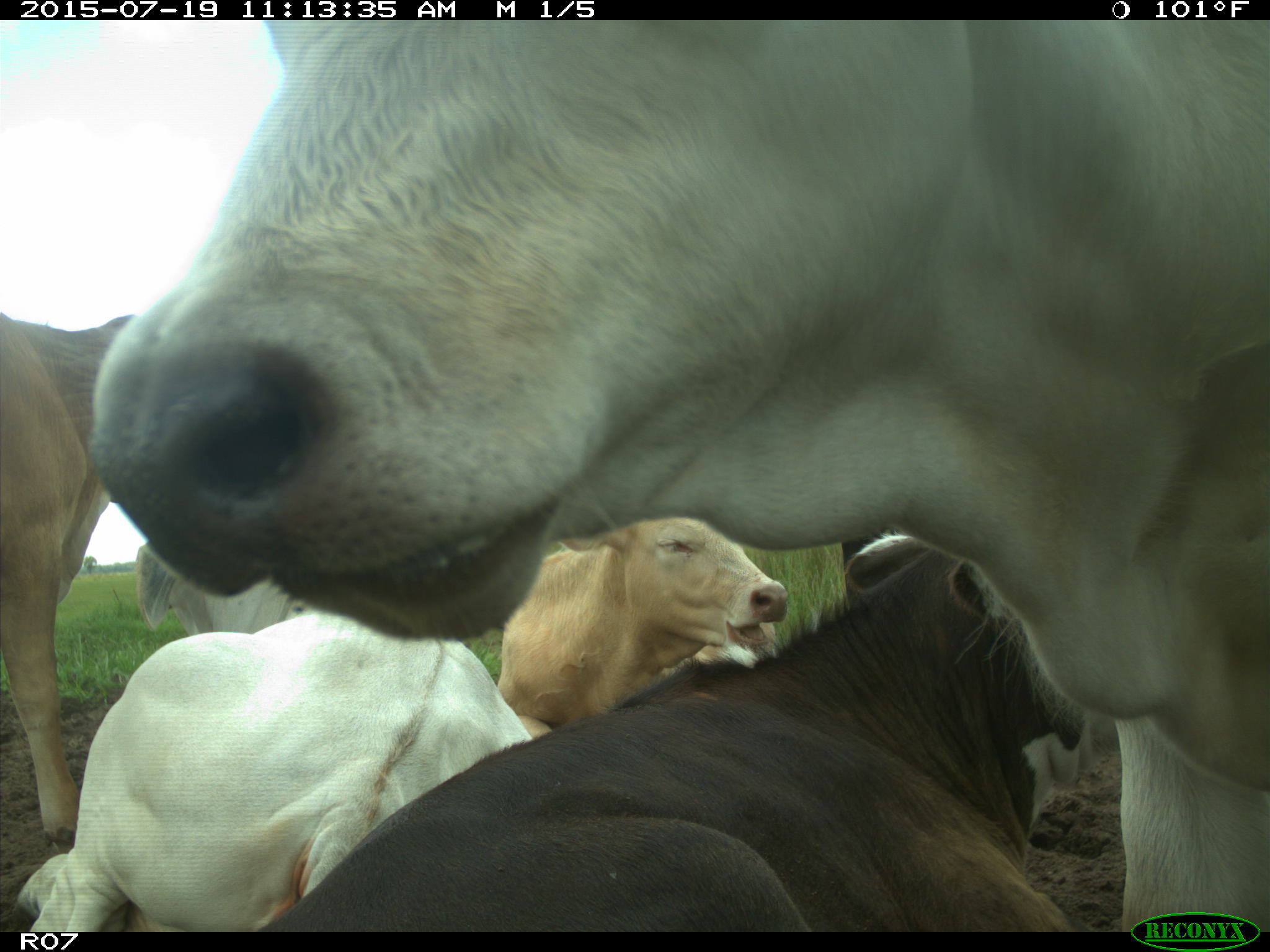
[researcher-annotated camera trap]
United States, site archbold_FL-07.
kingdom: Animalia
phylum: Chordata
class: Mammalia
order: Artiodactyla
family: Bovidae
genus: Bos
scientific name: Bos taurus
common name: domestic cow